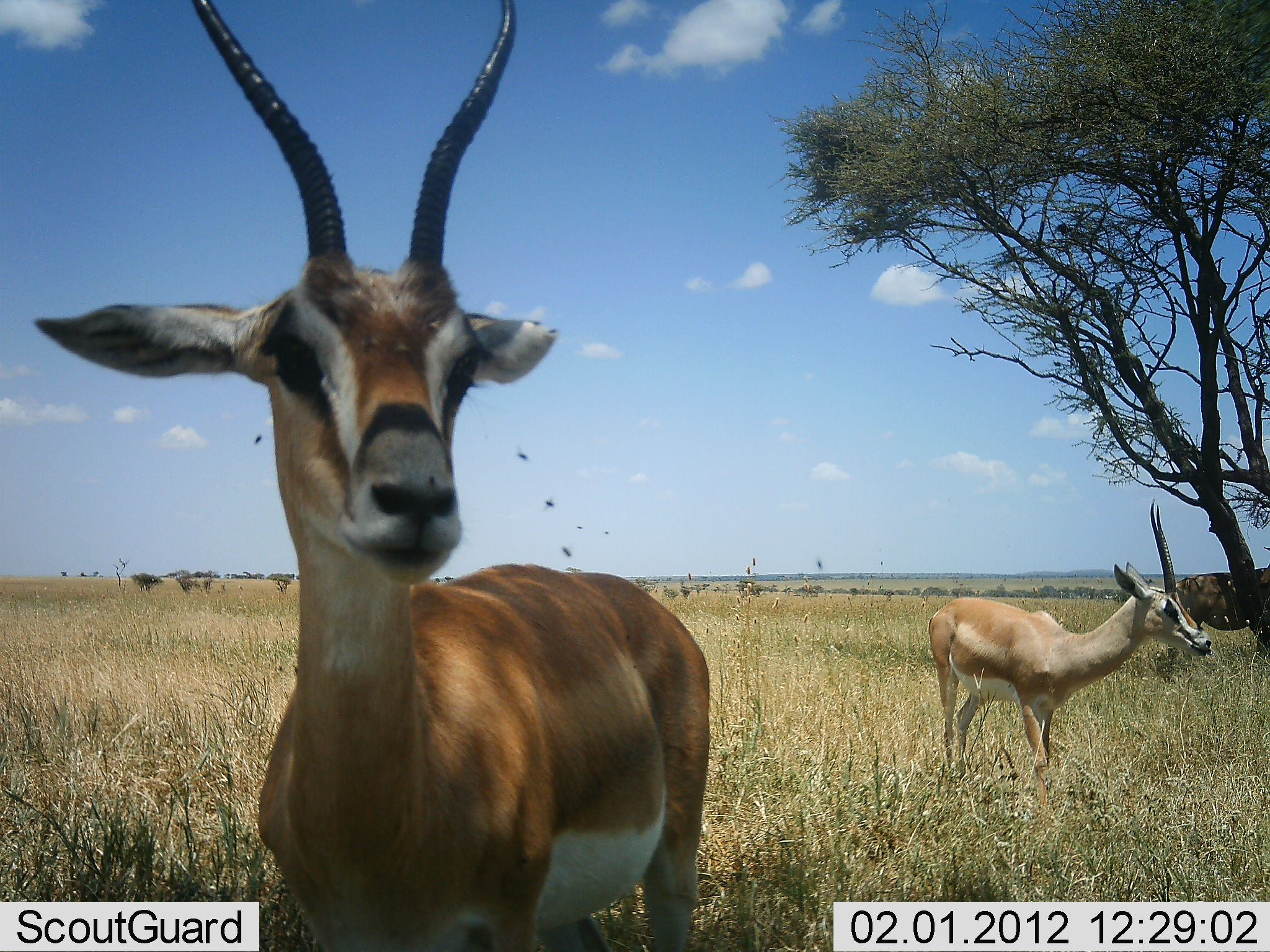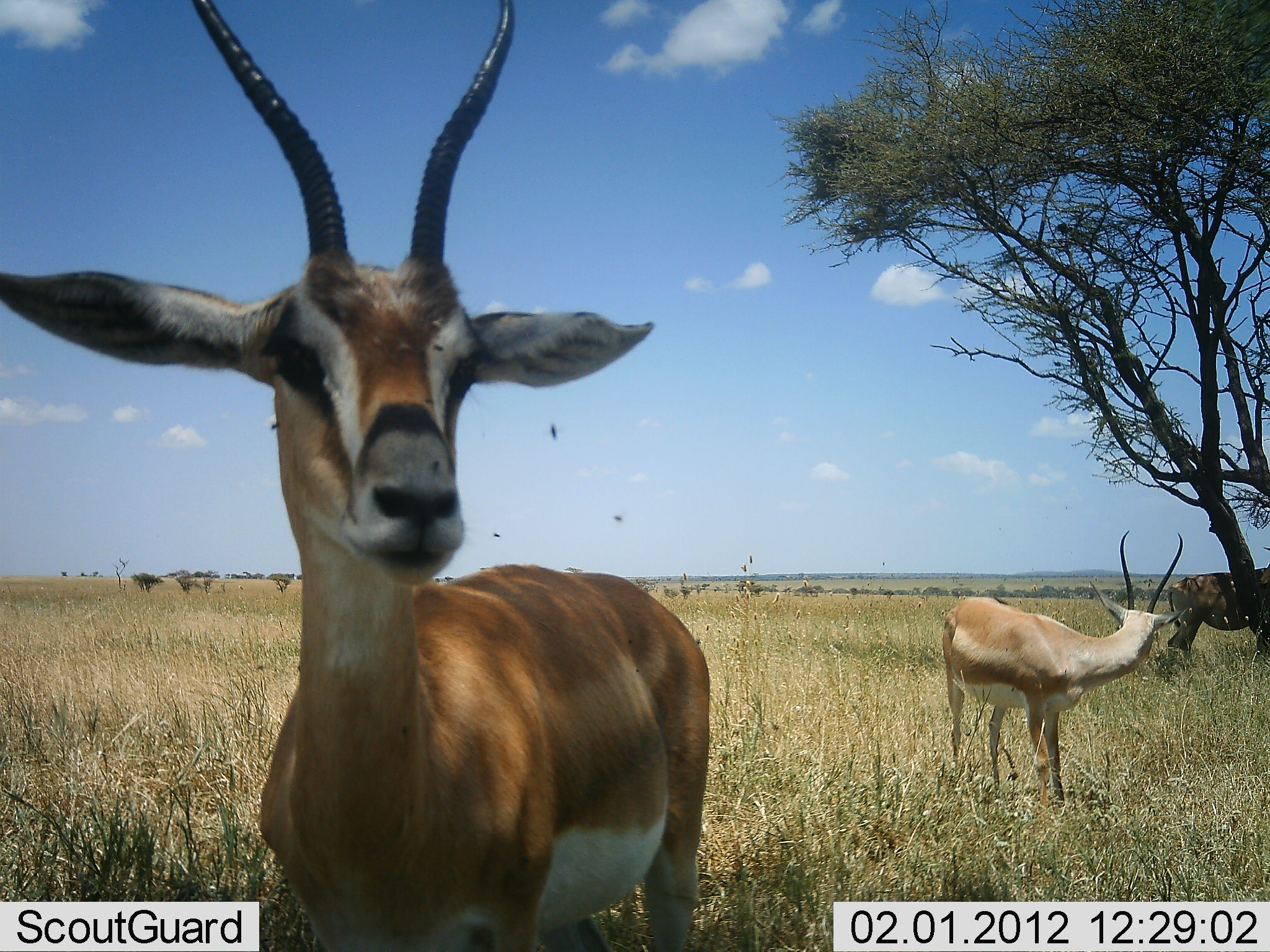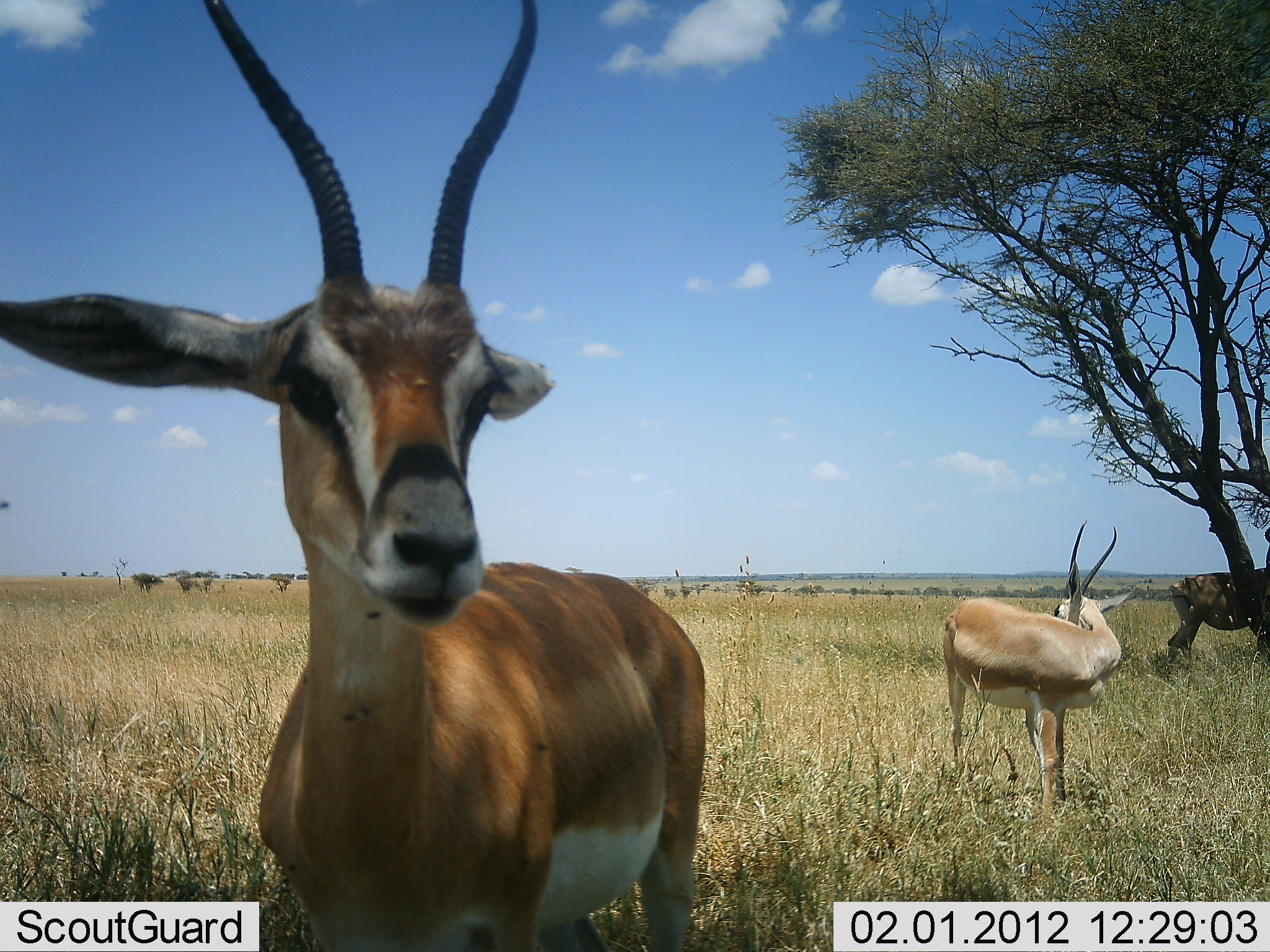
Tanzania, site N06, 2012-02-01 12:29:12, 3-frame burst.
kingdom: Animalia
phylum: Chordata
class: Mammalia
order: Artiodactyla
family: Bovidae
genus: Nanger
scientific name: Nanger granti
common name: grant's gazelle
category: gazellegrants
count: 3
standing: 100%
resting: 0%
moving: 0%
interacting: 0%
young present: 0%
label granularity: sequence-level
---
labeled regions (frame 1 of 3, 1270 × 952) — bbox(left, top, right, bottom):
animal: bbox(31, 0, 718, 950); bbox(926, 500, 1213, 821)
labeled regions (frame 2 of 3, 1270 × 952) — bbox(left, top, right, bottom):
animal: bbox(2, 2, 711, 950); bbox(940, 527, 1194, 816); bbox(1165, 568, 1268, 667)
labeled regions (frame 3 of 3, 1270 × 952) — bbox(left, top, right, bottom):
animal: bbox(0, 0, 709, 950); bbox(940, 520, 1134, 818); bbox(1167, 567, 1269, 657)